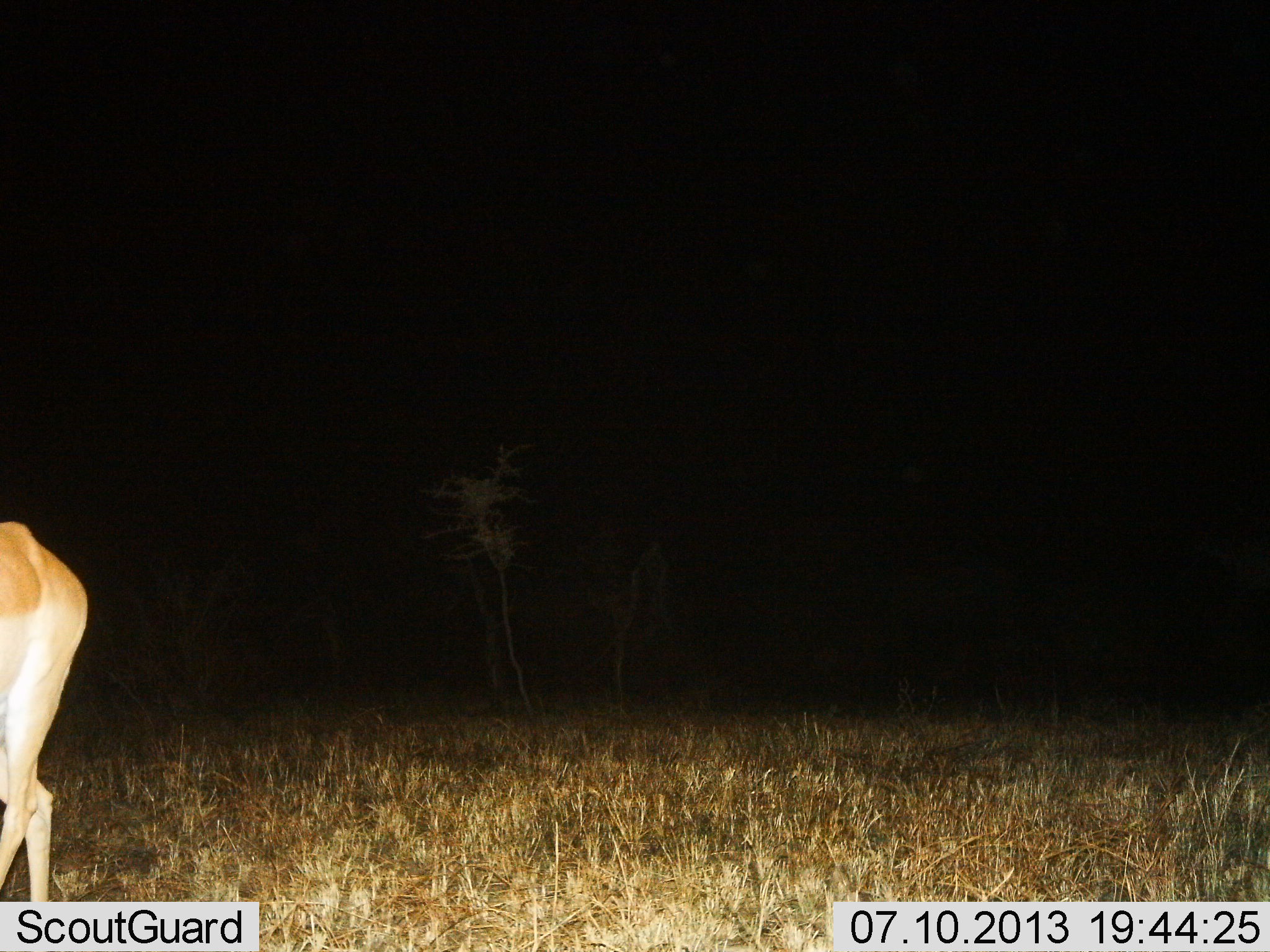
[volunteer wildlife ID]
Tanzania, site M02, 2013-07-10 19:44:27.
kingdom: Animalia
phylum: Chordata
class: Mammalia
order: Artiodactyla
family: Bovidae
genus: Aepyceros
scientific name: Aepyceros melampus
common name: impala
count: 1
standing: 40%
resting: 0%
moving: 50%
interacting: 0%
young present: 0%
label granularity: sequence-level